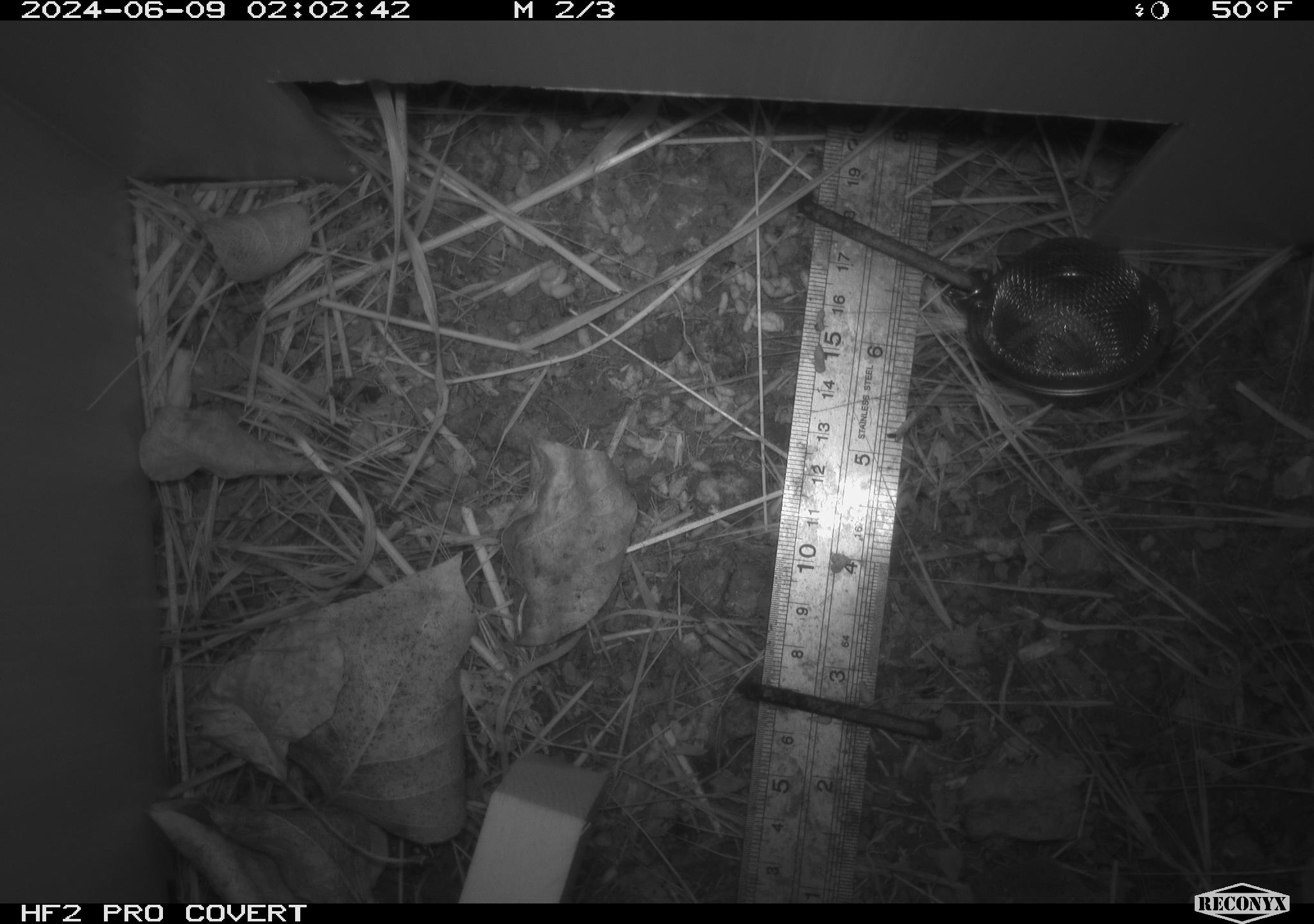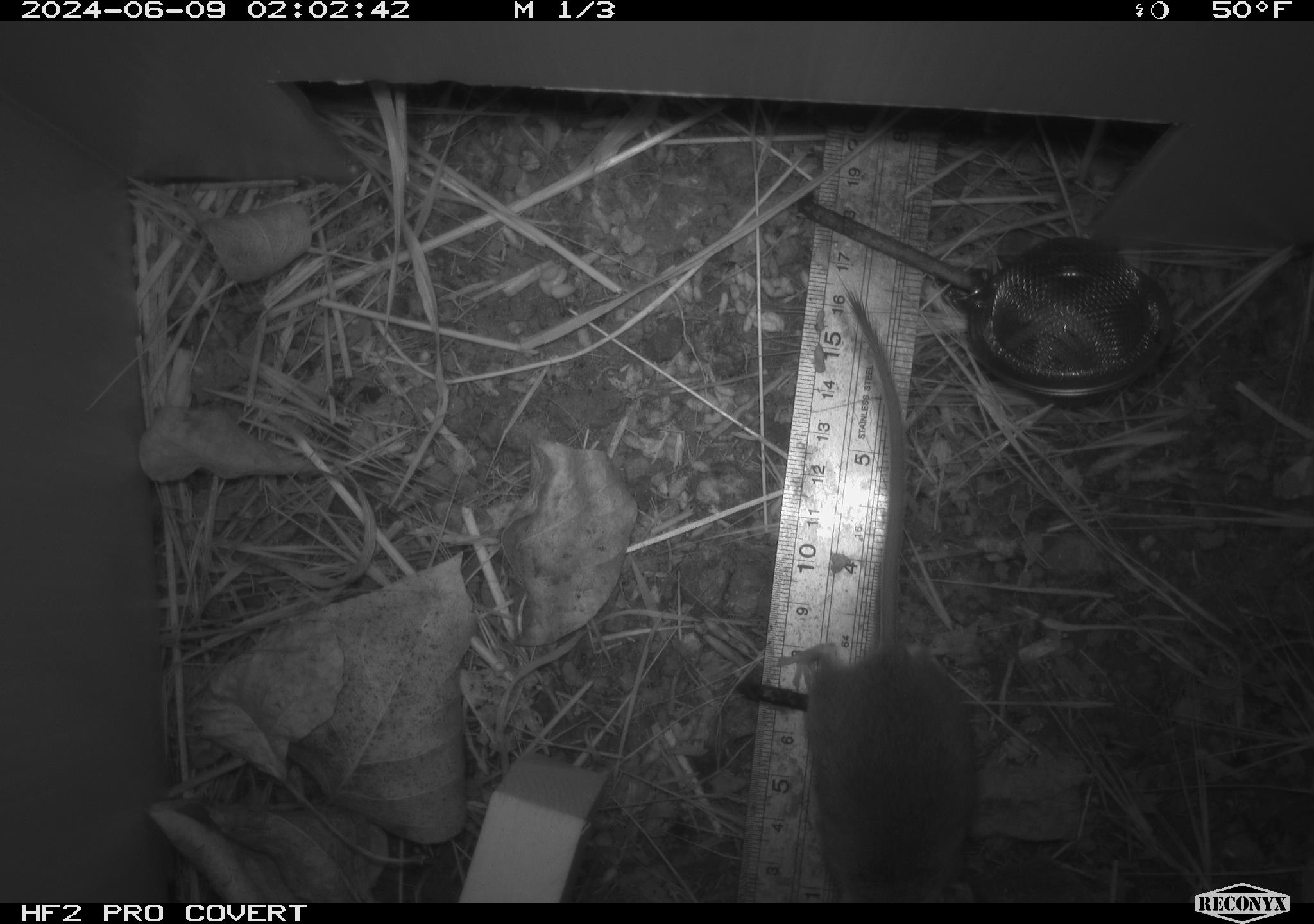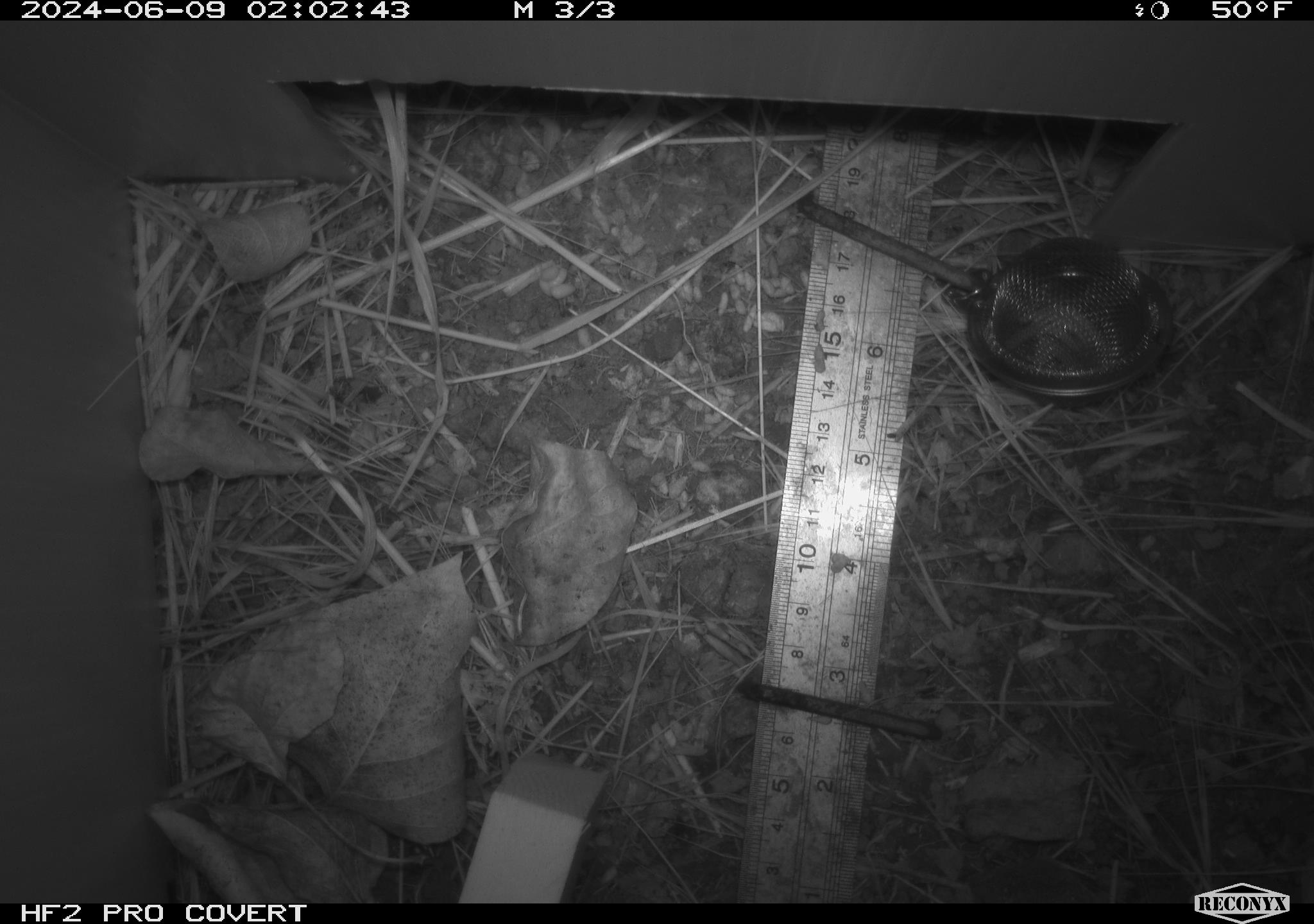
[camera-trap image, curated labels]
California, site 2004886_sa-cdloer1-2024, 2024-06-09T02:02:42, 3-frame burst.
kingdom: Animalia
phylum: Chordata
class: Mammalia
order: Rodentia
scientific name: Rodentia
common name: mouse species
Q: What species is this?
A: Mouse species (Rodentia).